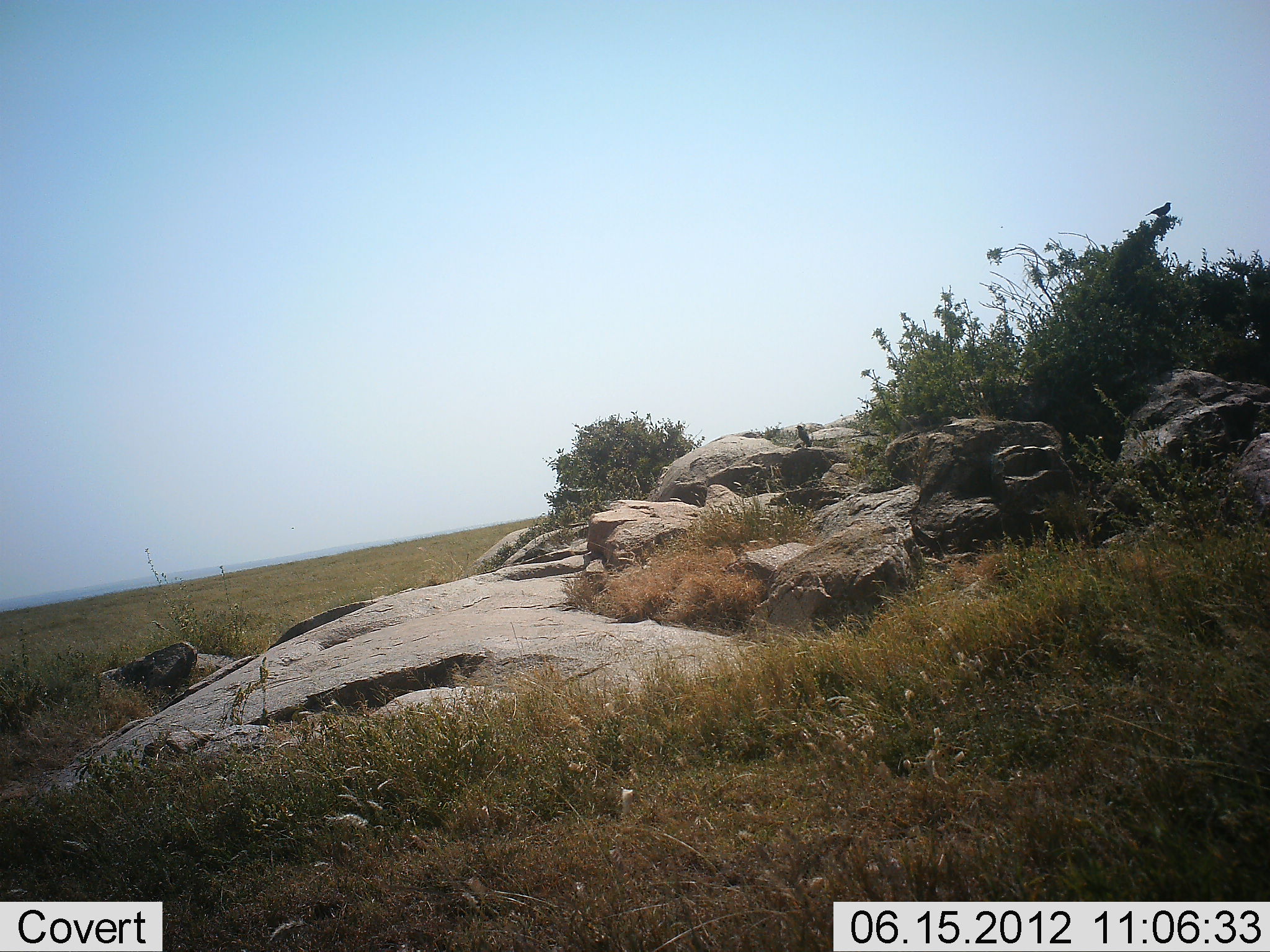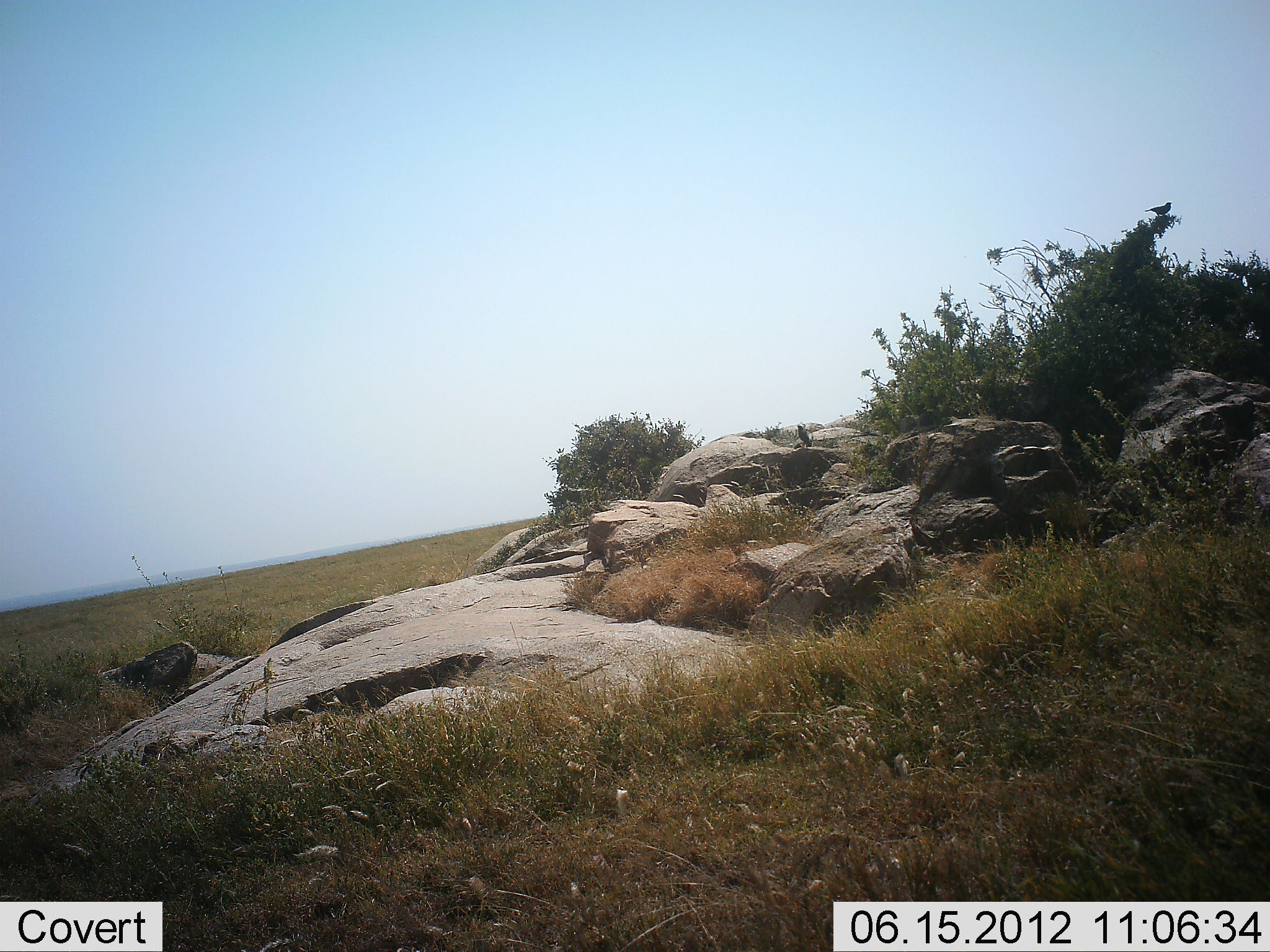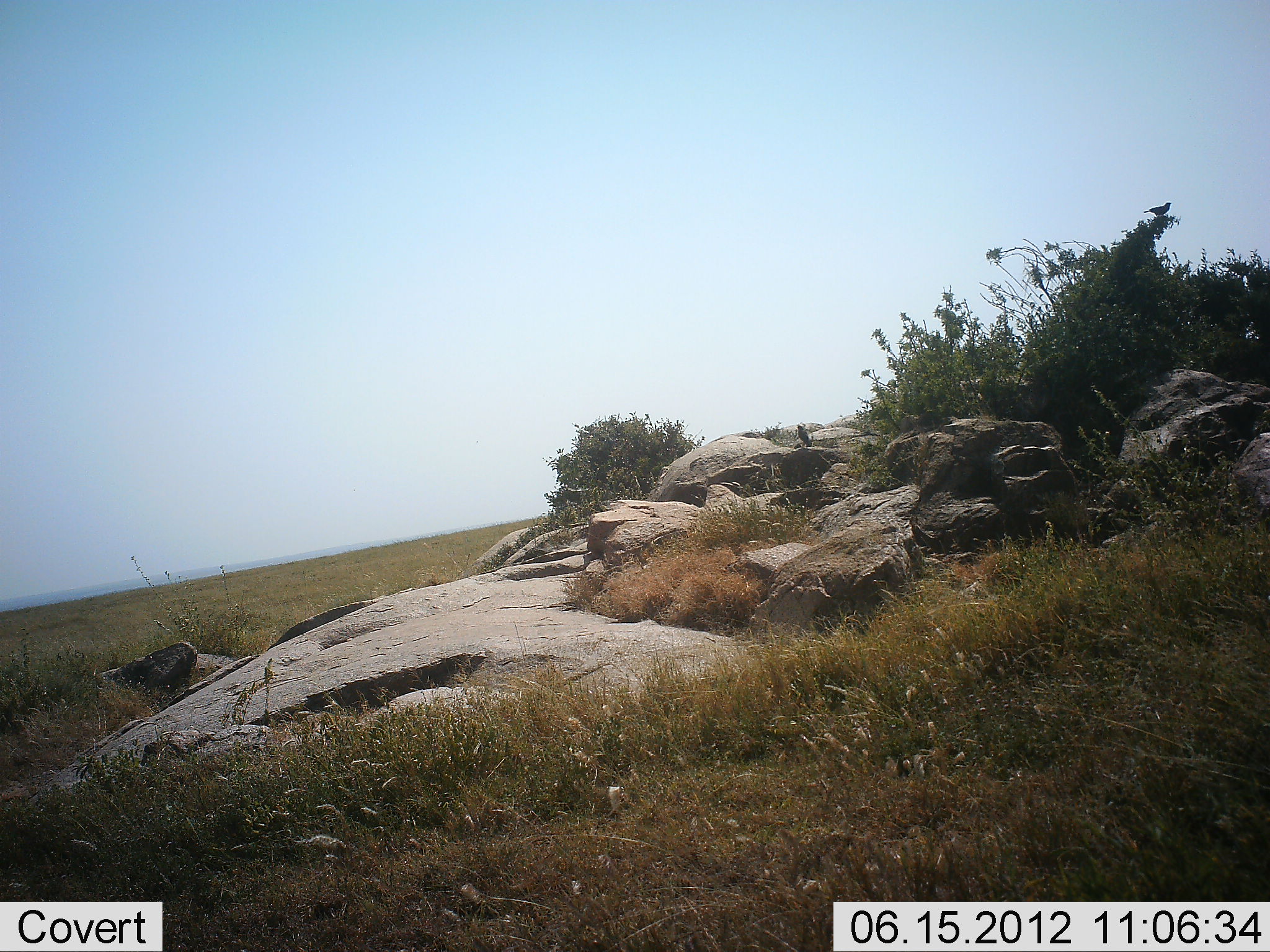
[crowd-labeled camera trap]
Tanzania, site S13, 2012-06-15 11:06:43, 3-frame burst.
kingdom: Animalia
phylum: Chordata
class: Aves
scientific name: Aves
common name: bird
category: otherbird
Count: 1.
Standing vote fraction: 80%.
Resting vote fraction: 20%.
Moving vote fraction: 0%.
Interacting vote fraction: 0%.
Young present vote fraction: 0%.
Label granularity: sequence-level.